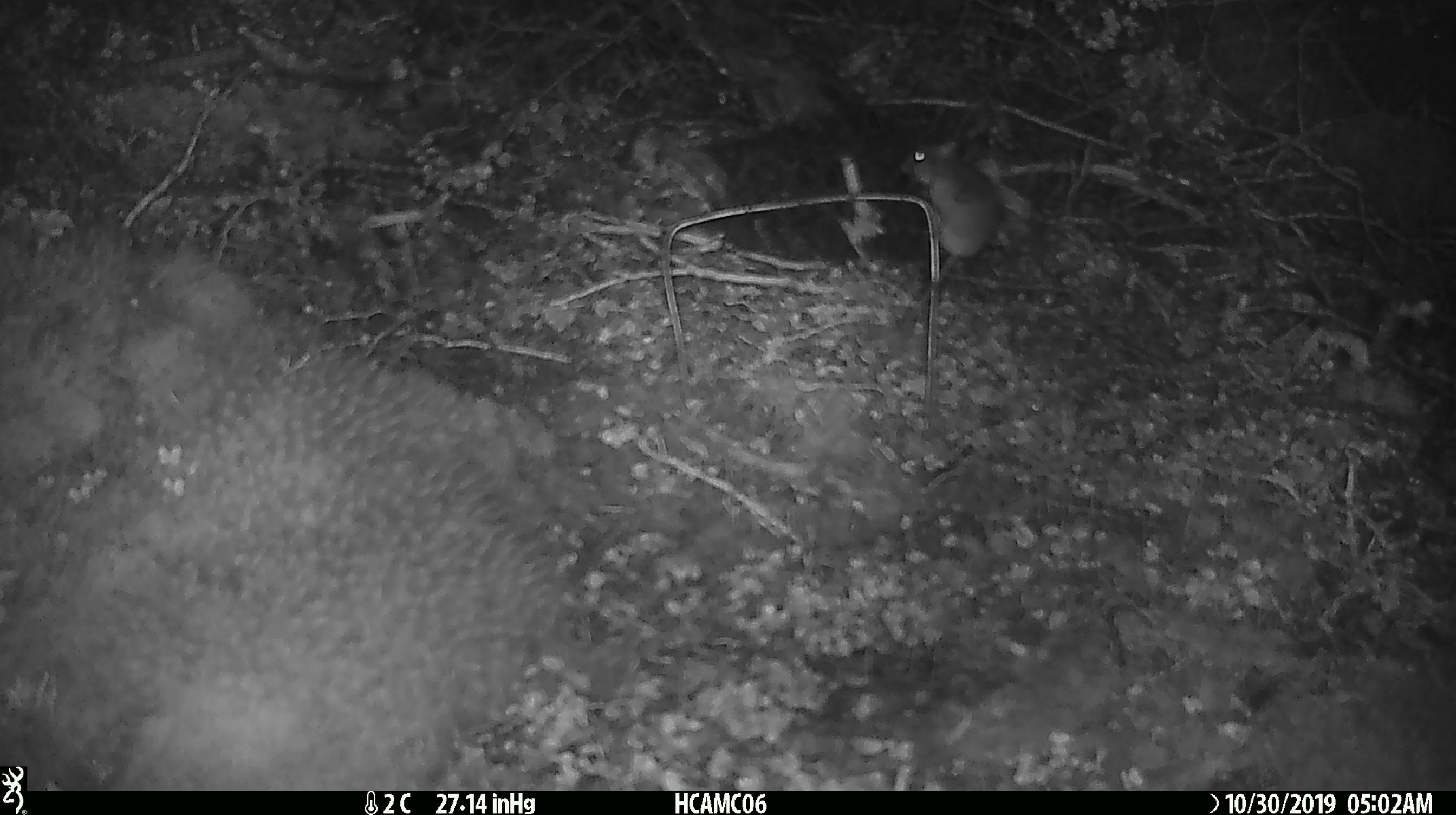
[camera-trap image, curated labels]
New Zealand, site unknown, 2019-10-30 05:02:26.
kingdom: Animalia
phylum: Chordata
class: Mammalia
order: Rodentia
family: Muridae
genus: Mus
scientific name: Mus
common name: mouse